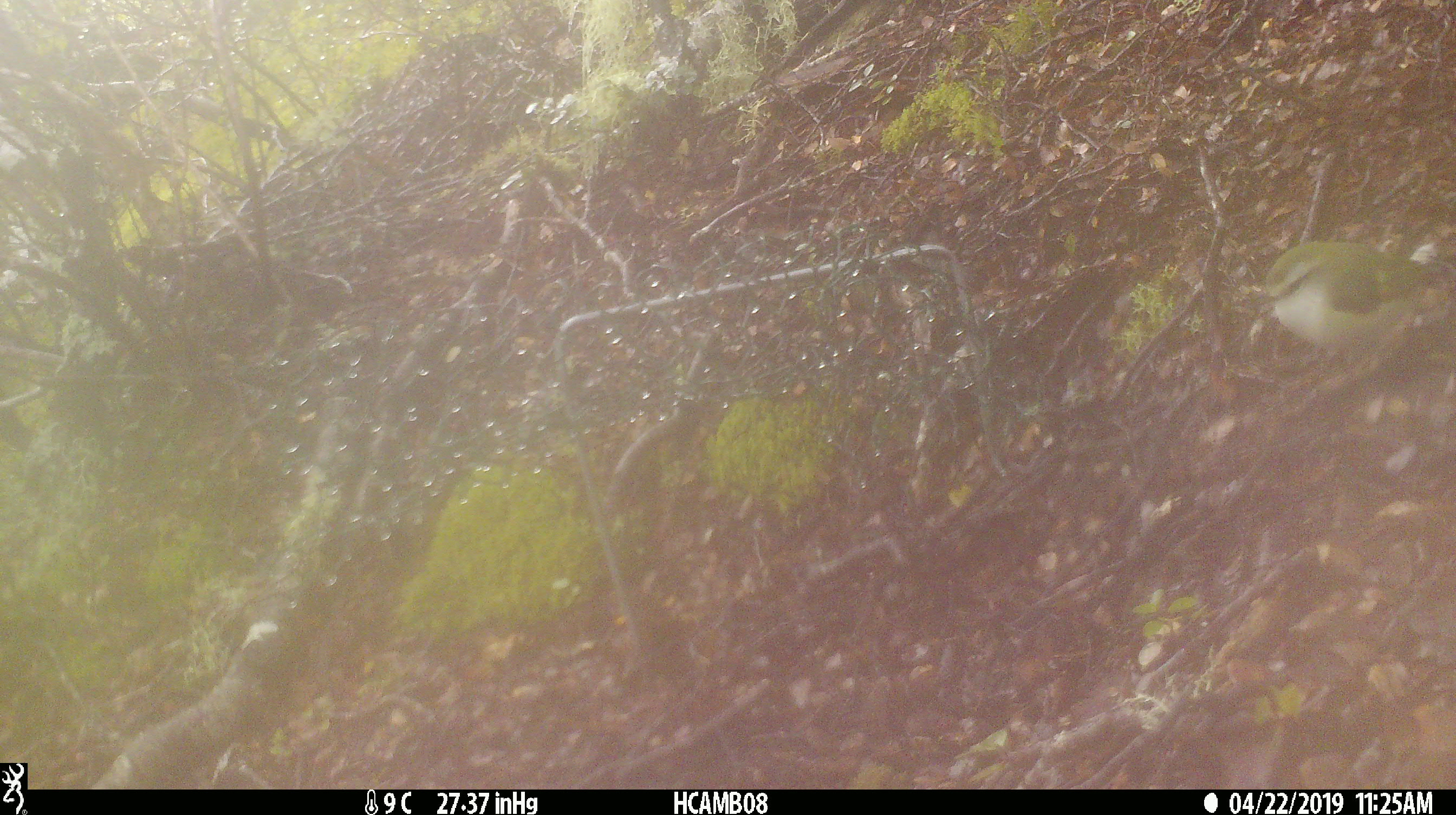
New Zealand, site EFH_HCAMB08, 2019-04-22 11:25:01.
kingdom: Animalia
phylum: Chordata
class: Aves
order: Passeriformes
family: Acanthisittidae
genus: Acanthisitta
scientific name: Acanthisitta chloris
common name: rifleman